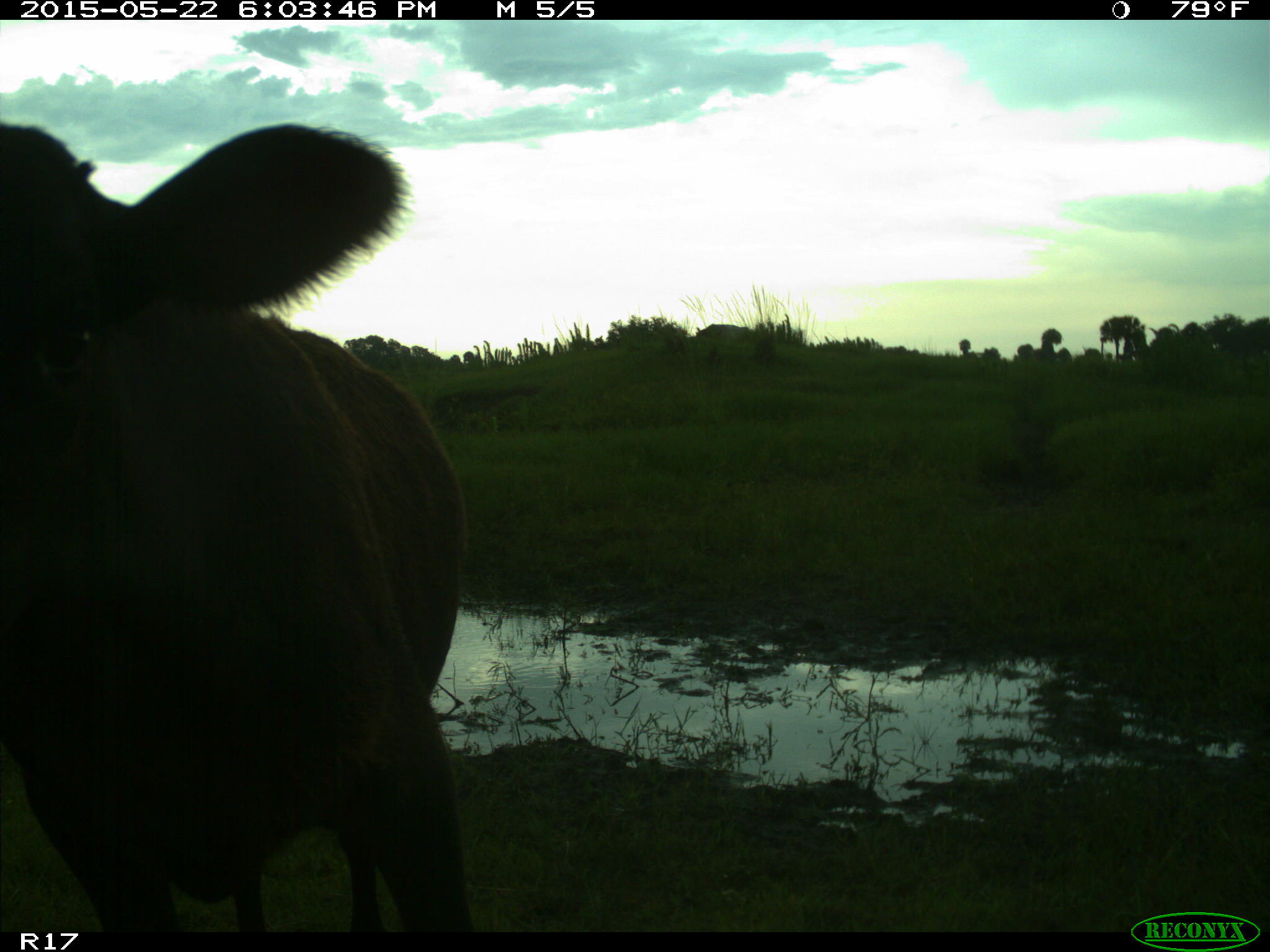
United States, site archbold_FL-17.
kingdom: Animalia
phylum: Chordata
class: Mammalia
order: Artiodactyla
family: Bovidae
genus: Bos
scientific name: Bos taurus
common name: domestic cow